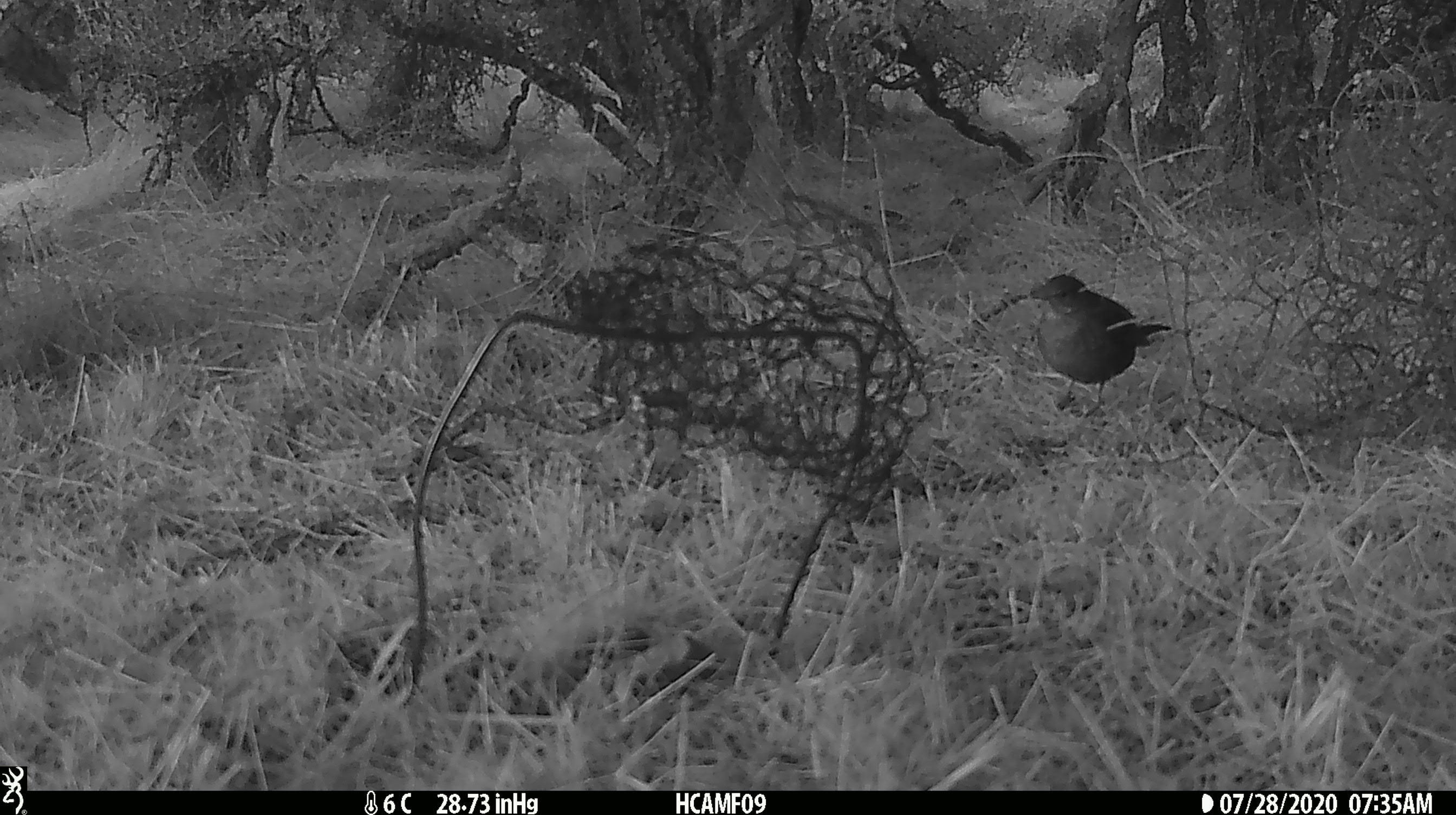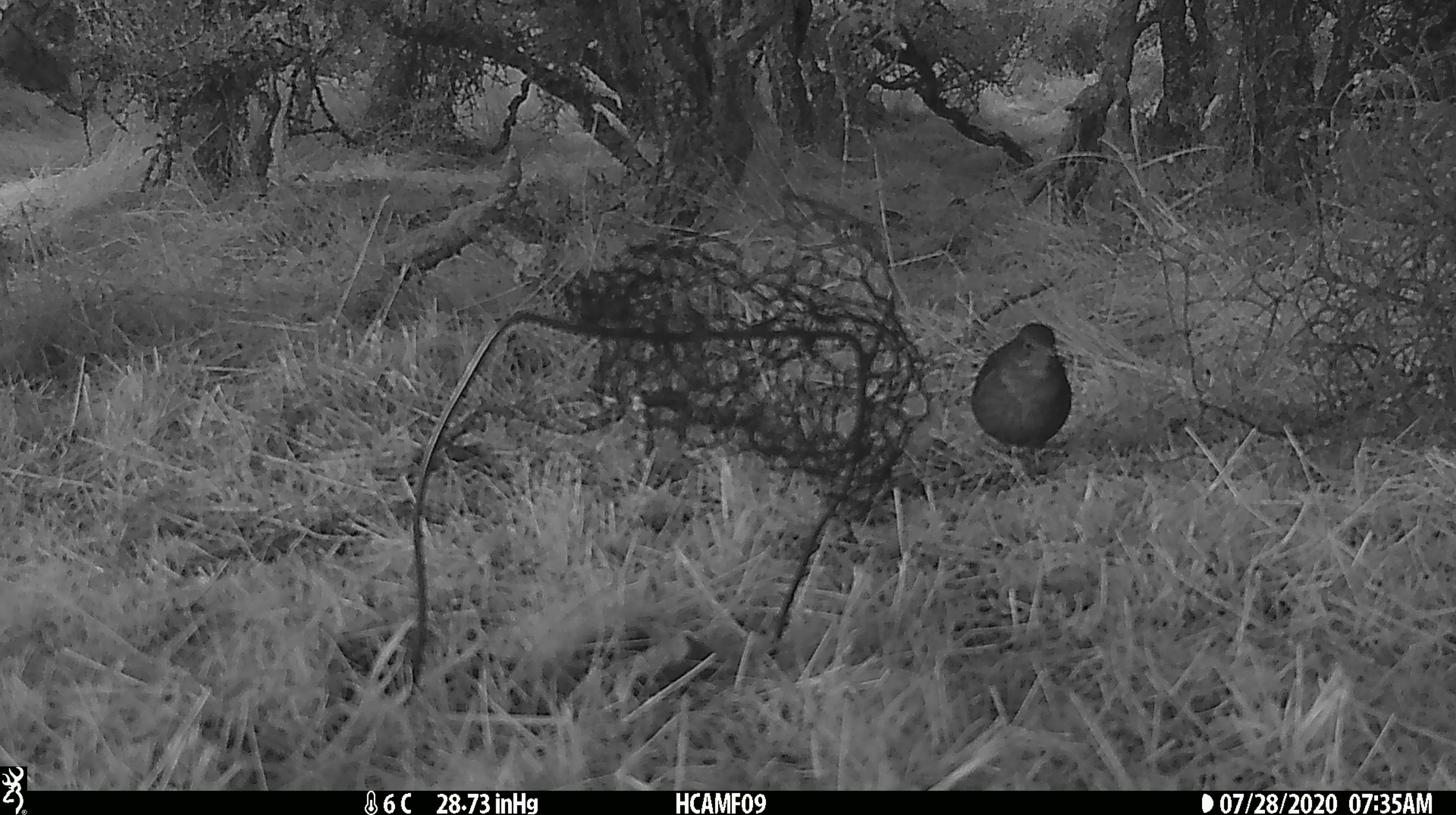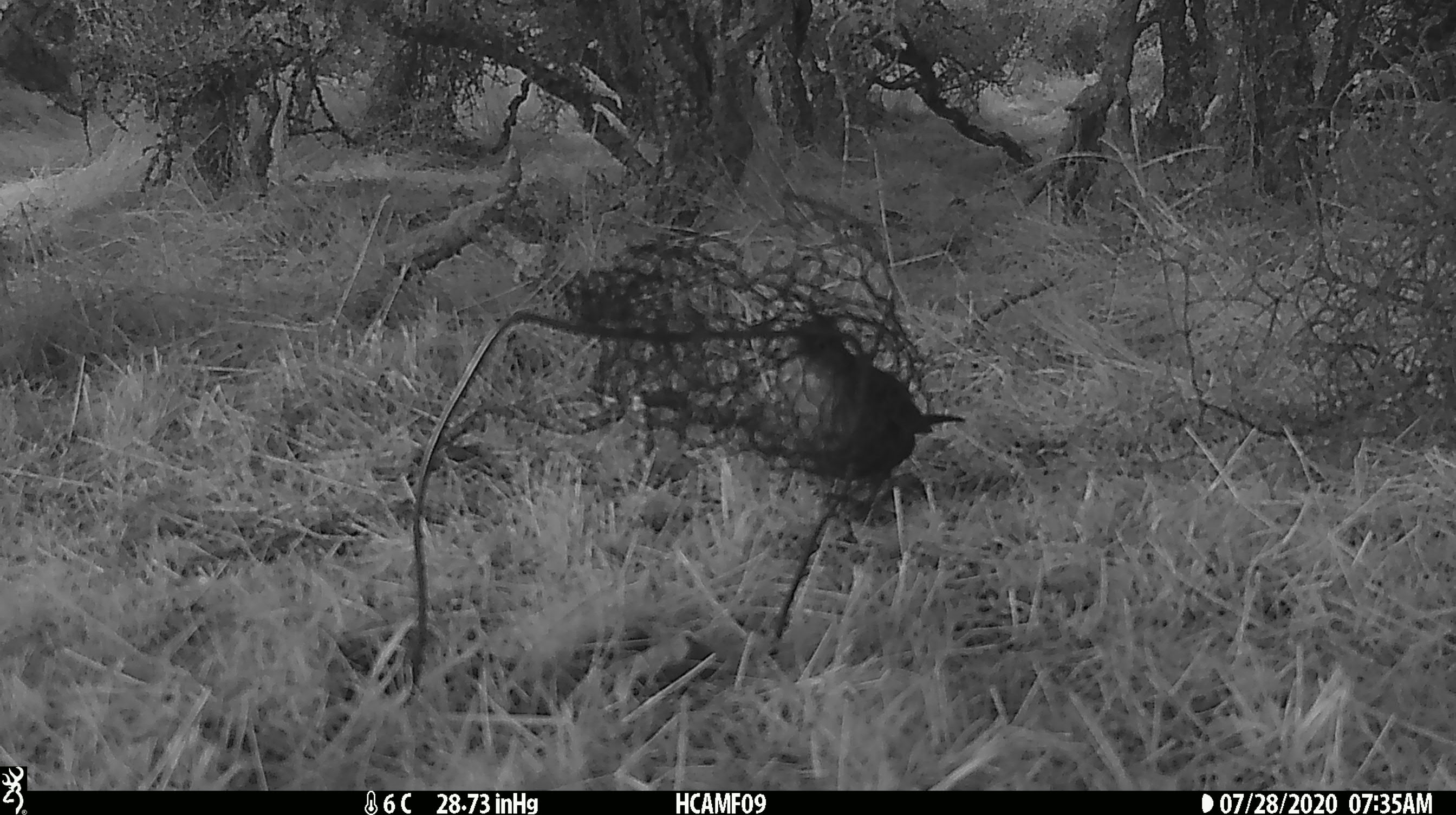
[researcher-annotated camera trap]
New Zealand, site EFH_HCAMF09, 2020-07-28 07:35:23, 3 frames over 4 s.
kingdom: Animalia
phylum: Chordata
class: Aves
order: Passeriformes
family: Turdidae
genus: Turdus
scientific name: Turdus merula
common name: eurasian blackbird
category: blackbird